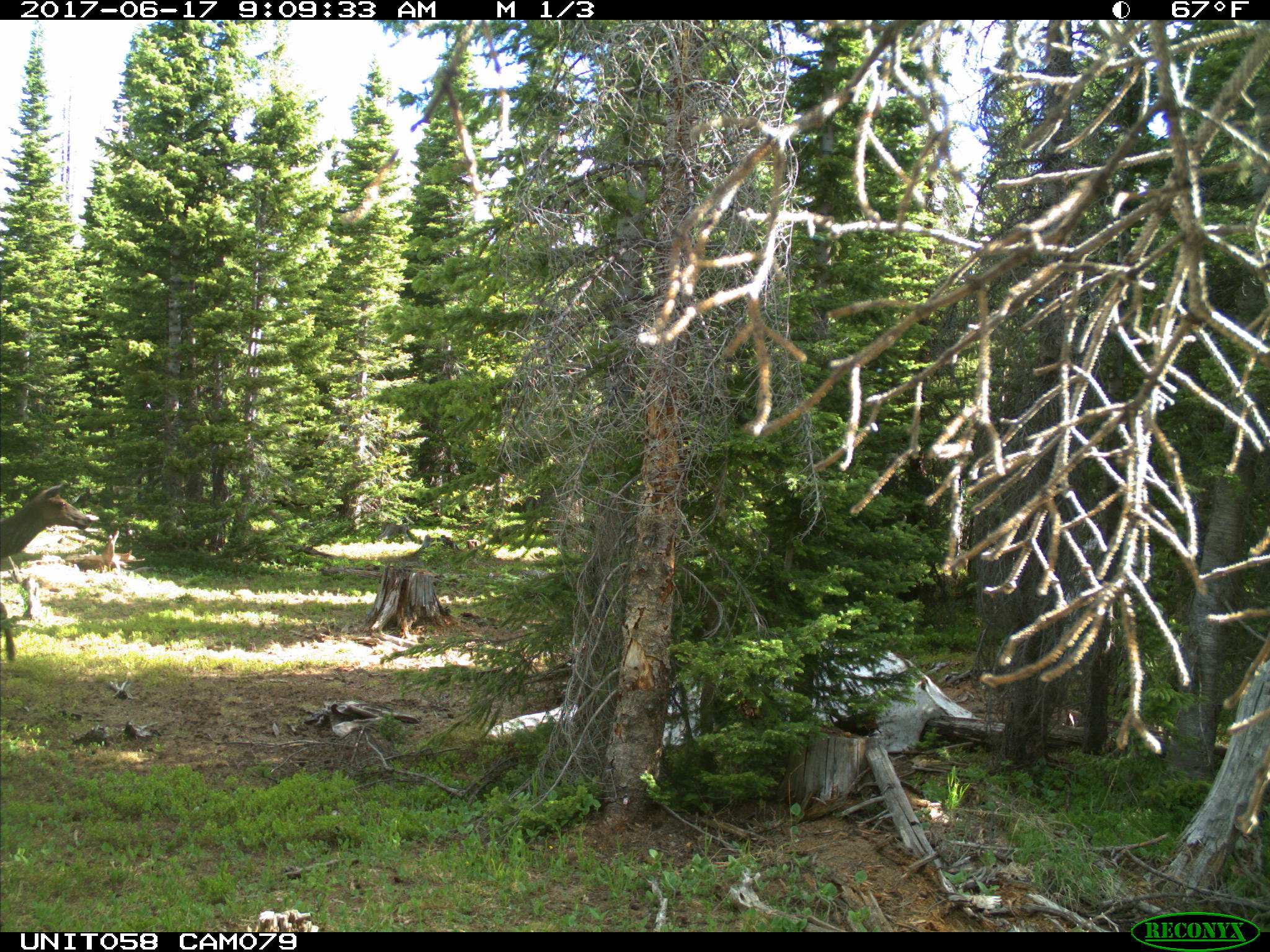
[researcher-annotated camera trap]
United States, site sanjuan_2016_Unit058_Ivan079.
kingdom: Animalia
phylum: Chordata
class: Mammalia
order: Artiodactyla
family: Cervidae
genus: Cervus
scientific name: Cervus elaphus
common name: red deer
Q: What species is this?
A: Cervus elaphus (red deer).